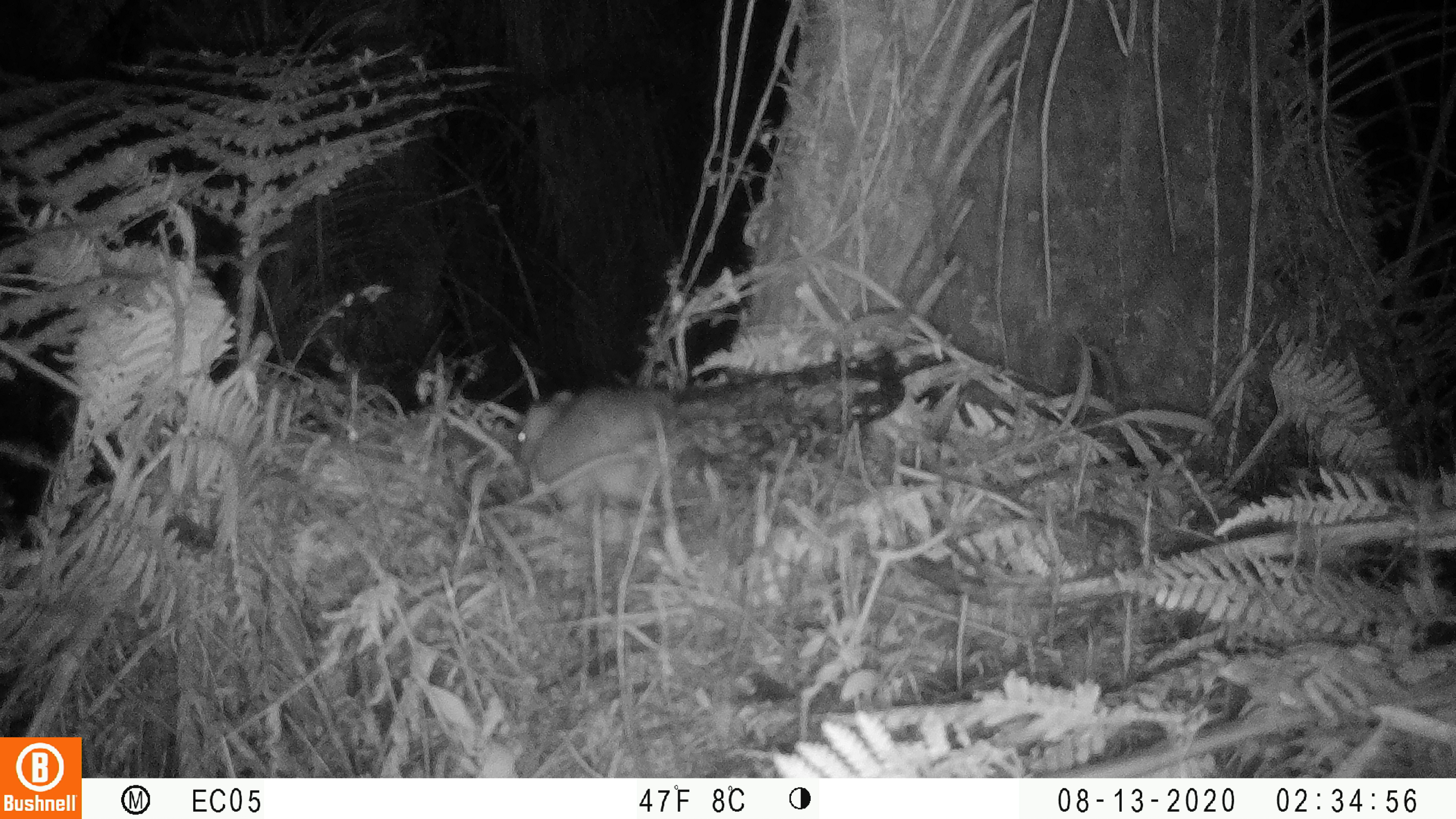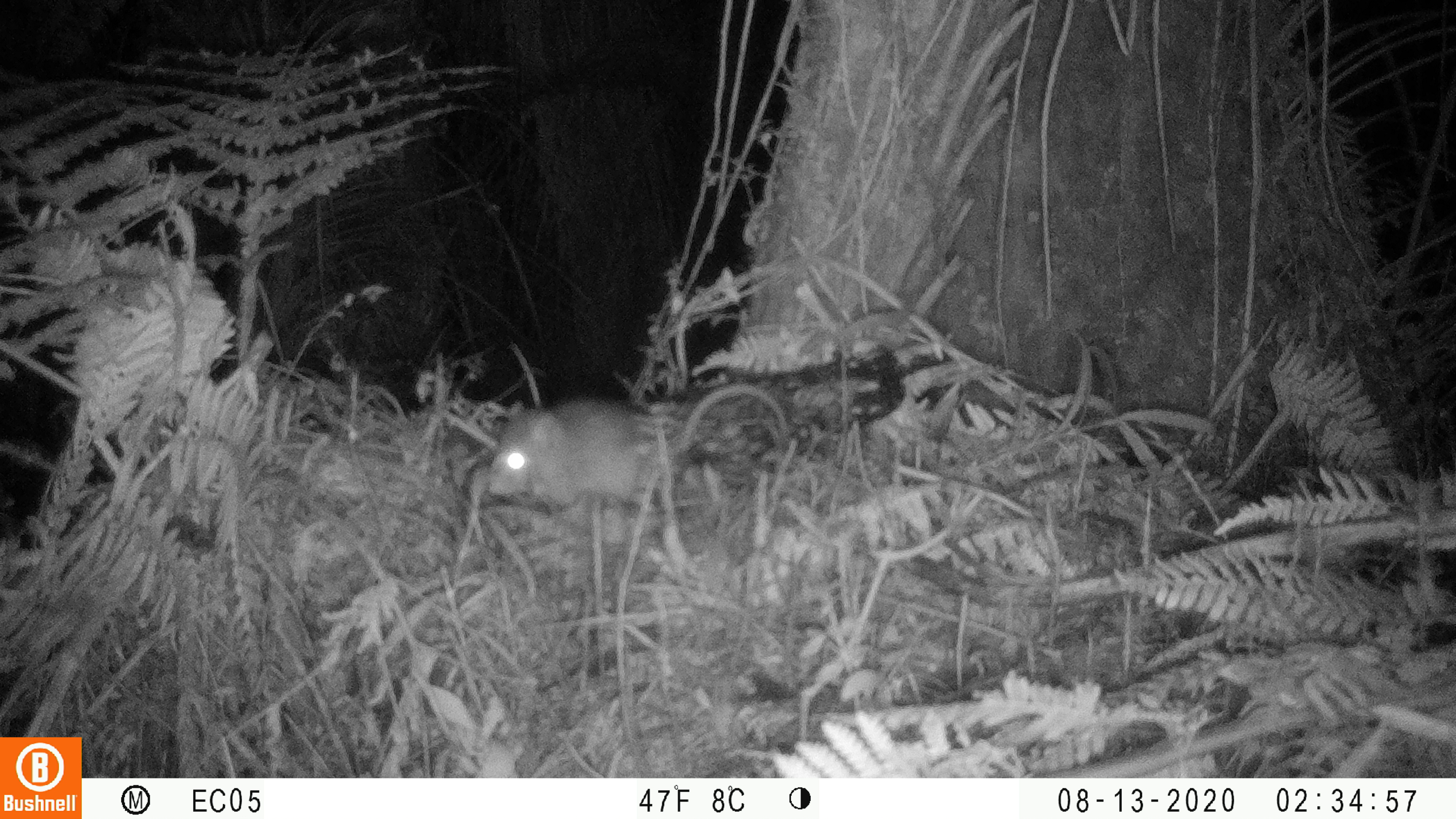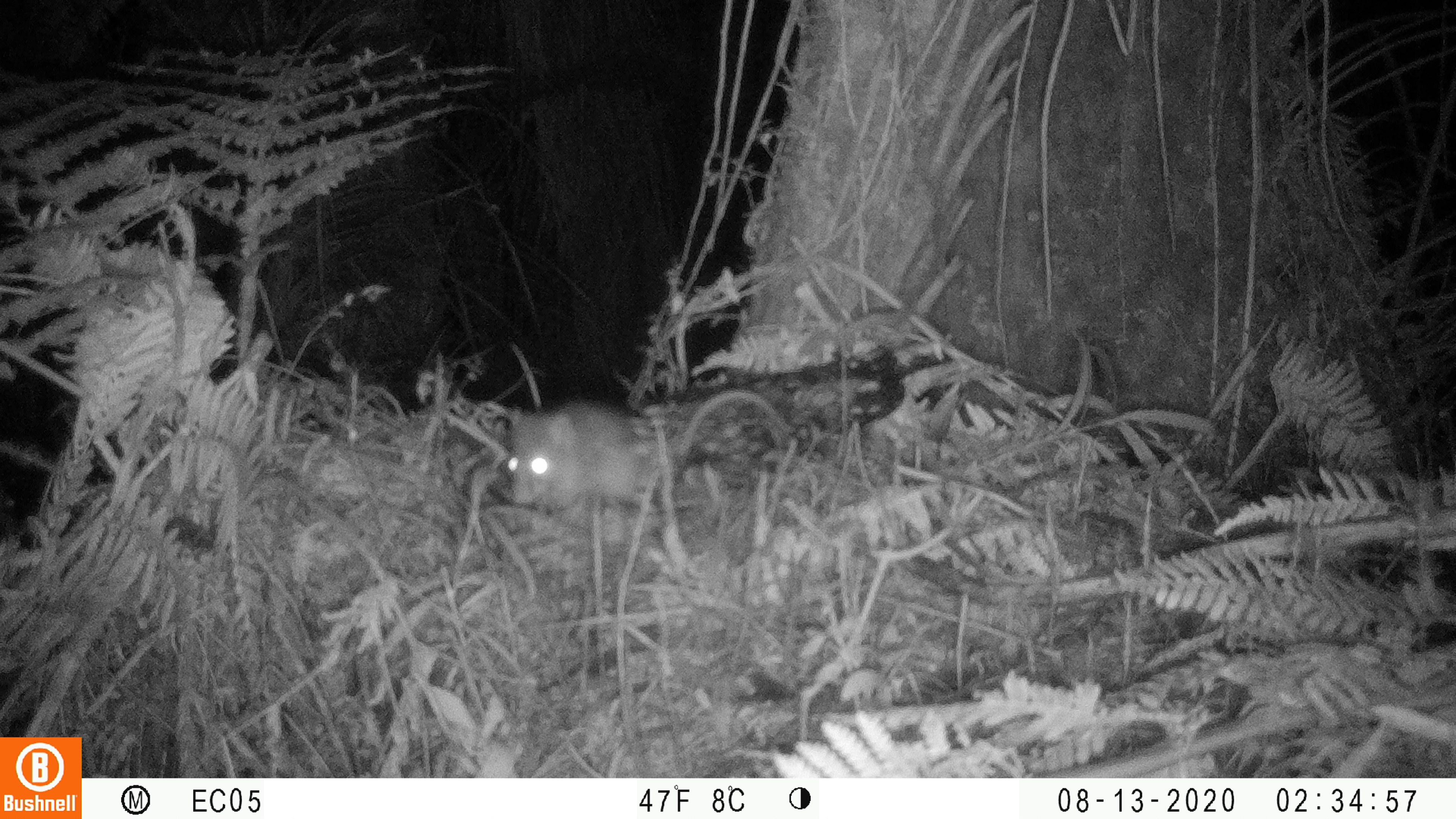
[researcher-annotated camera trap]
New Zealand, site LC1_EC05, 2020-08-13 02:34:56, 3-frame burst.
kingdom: Animalia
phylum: Chordata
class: Mammalia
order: Rodentia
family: Muridae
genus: Rattus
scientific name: Rattus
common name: rat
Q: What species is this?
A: Rat (Rattus).